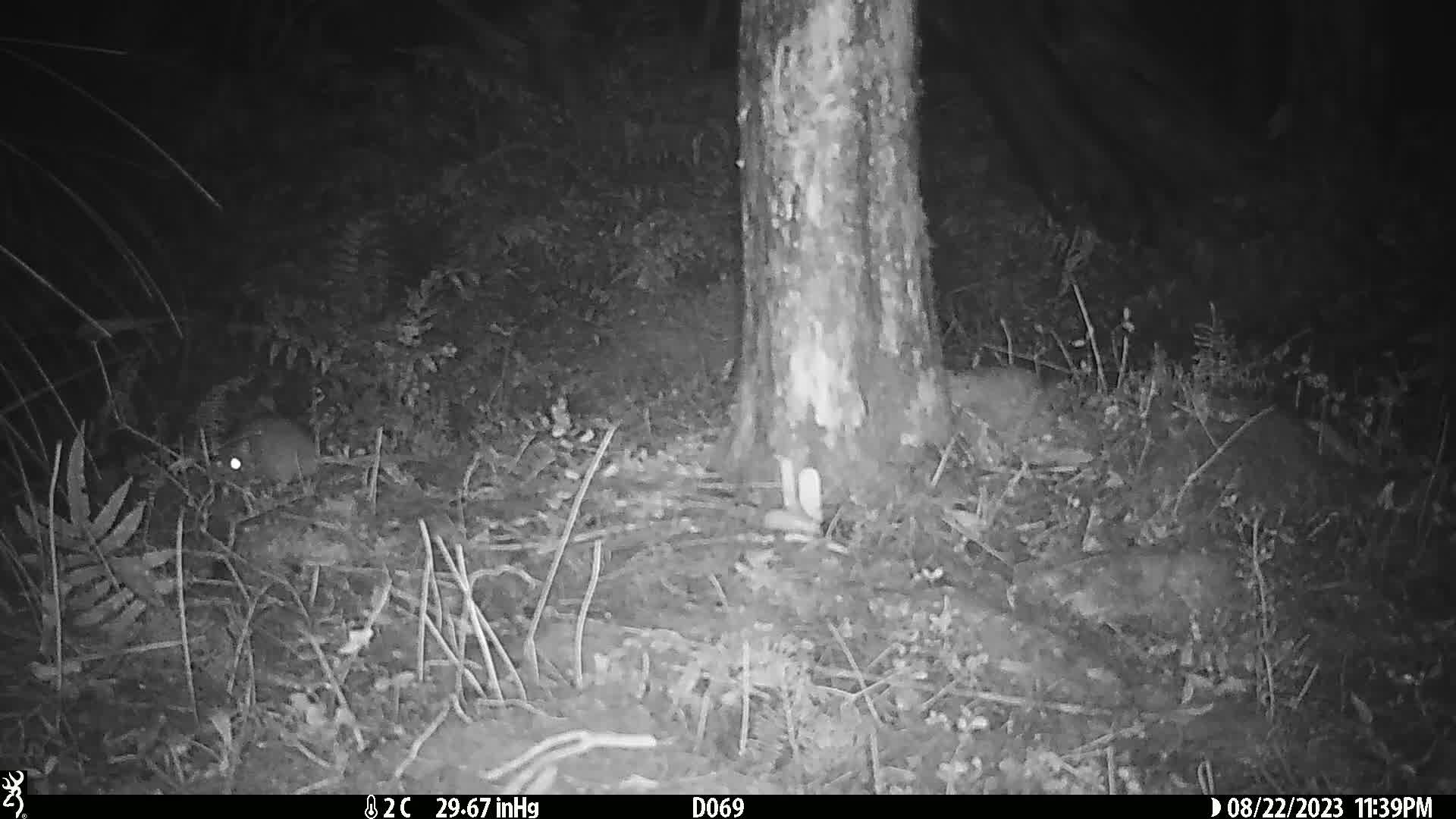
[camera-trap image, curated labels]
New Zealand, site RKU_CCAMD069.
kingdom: Animalia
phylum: Chordata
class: Mammalia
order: Rodentia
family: Muridae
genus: Rattus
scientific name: Rattus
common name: rat